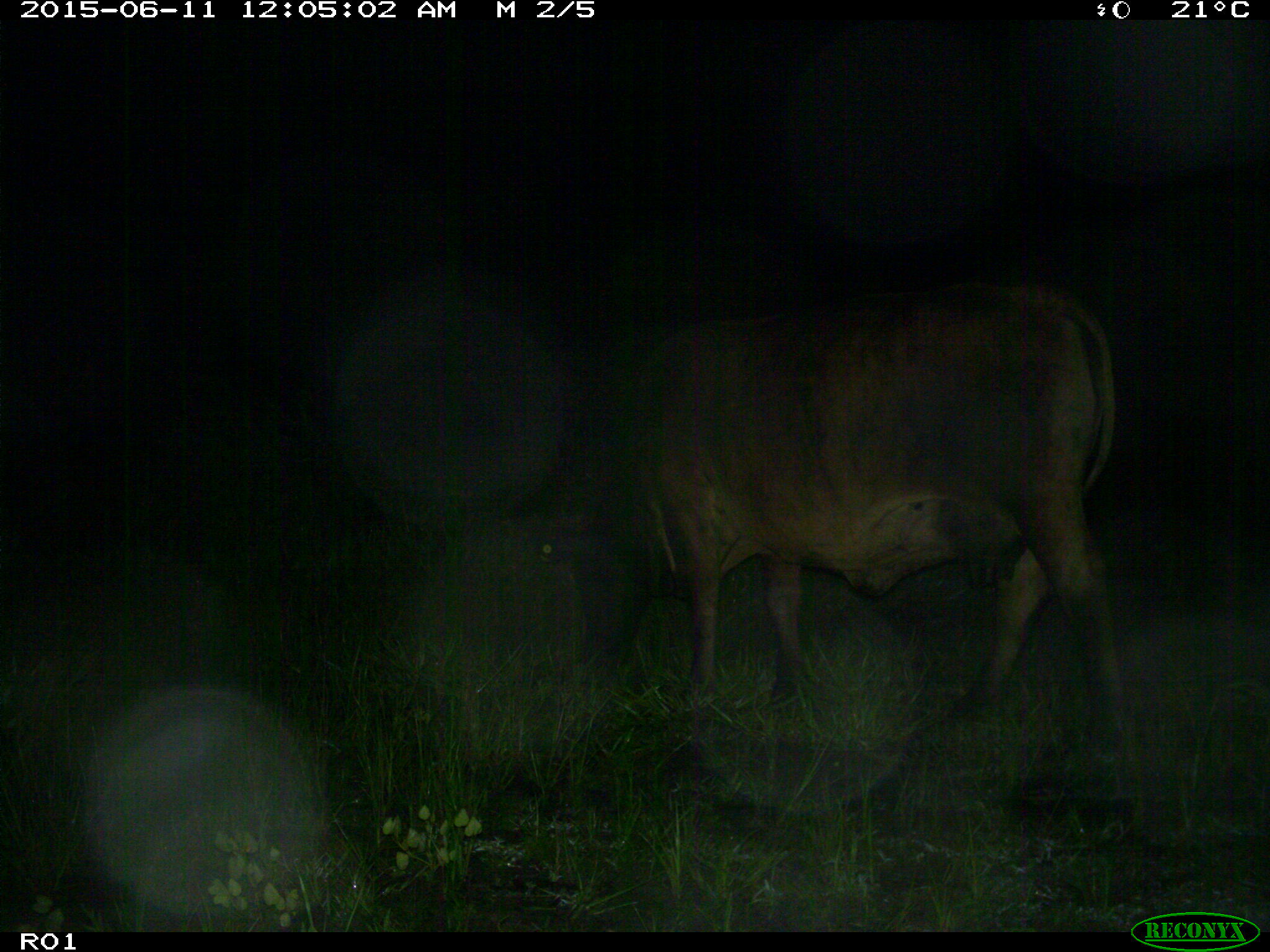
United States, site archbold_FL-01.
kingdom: Animalia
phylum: Chordata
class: Mammalia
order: Artiodactyla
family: Bovidae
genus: Bos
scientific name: Bos taurus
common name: domestic cow